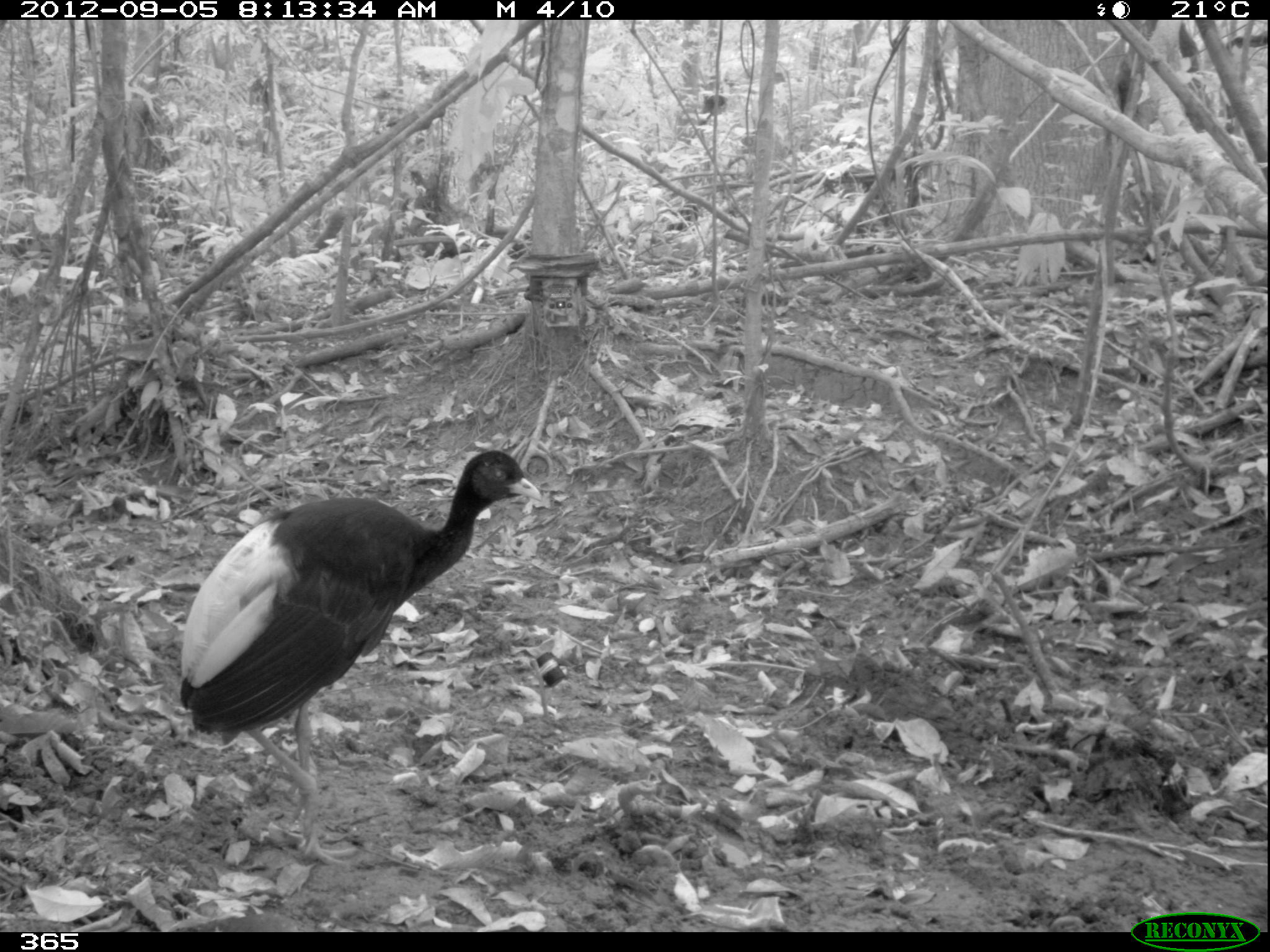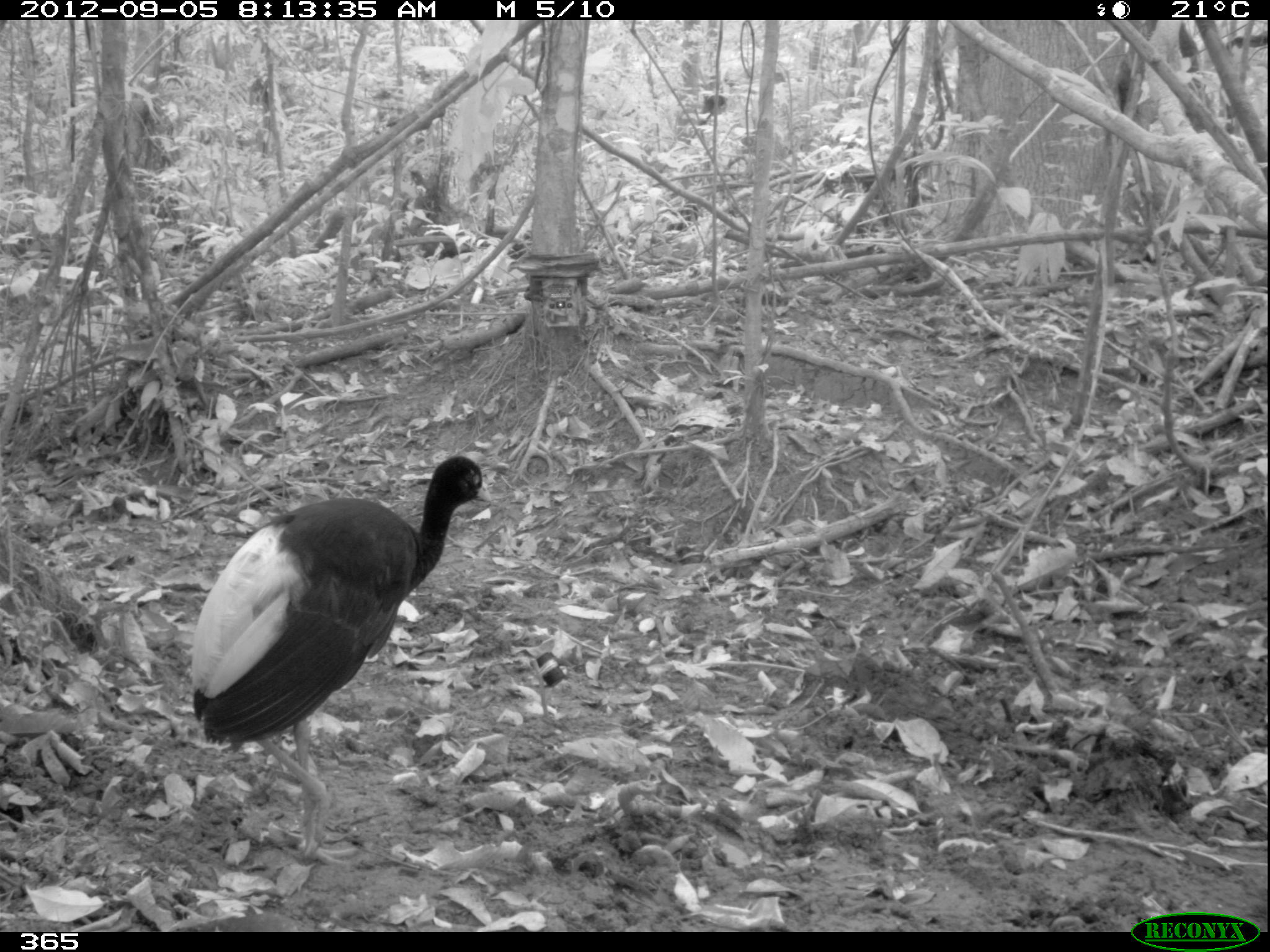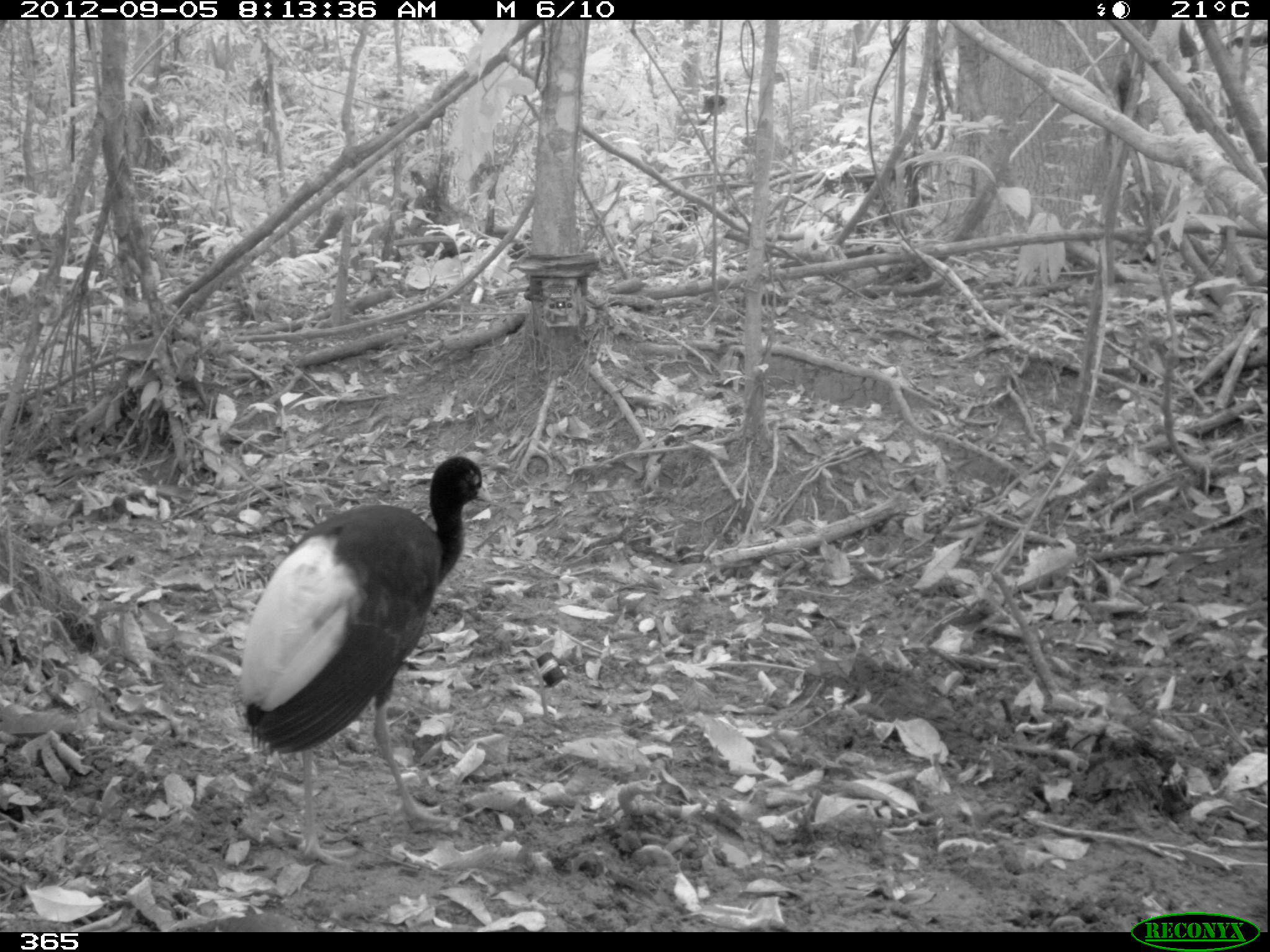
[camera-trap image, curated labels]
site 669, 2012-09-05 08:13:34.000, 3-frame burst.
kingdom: Animalia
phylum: Chordata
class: Aves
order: Gruiformes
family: Psophiidae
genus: Psophia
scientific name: Psophia leucoptera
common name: pale-winged trumpeter